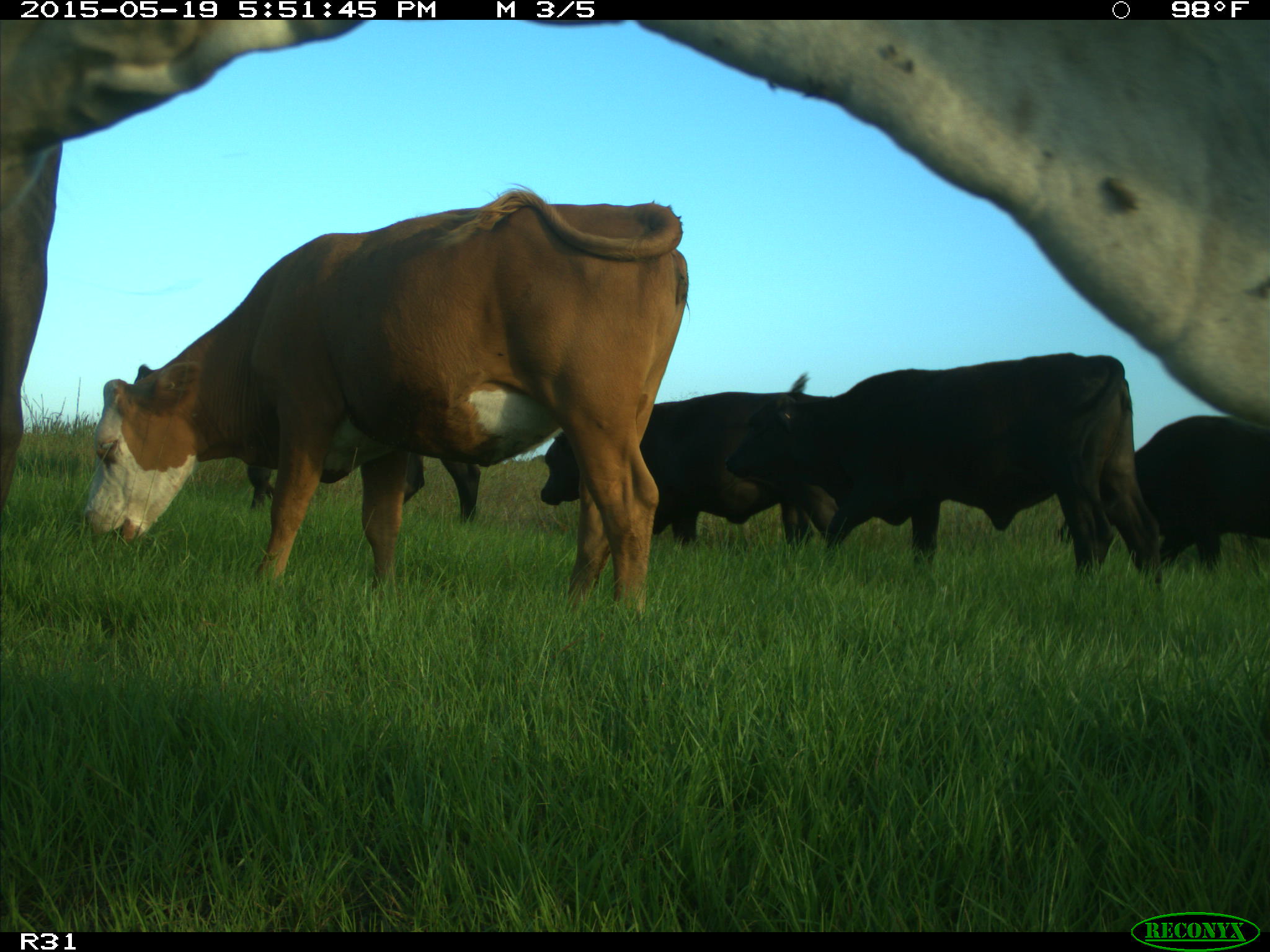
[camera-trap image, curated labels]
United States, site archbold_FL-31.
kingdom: Animalia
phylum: Chordata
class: Mammalia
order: Artiodactyla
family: Bovidae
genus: Bos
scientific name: Bos taurus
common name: domestic cow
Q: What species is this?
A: Bos taurus (domestic cow).